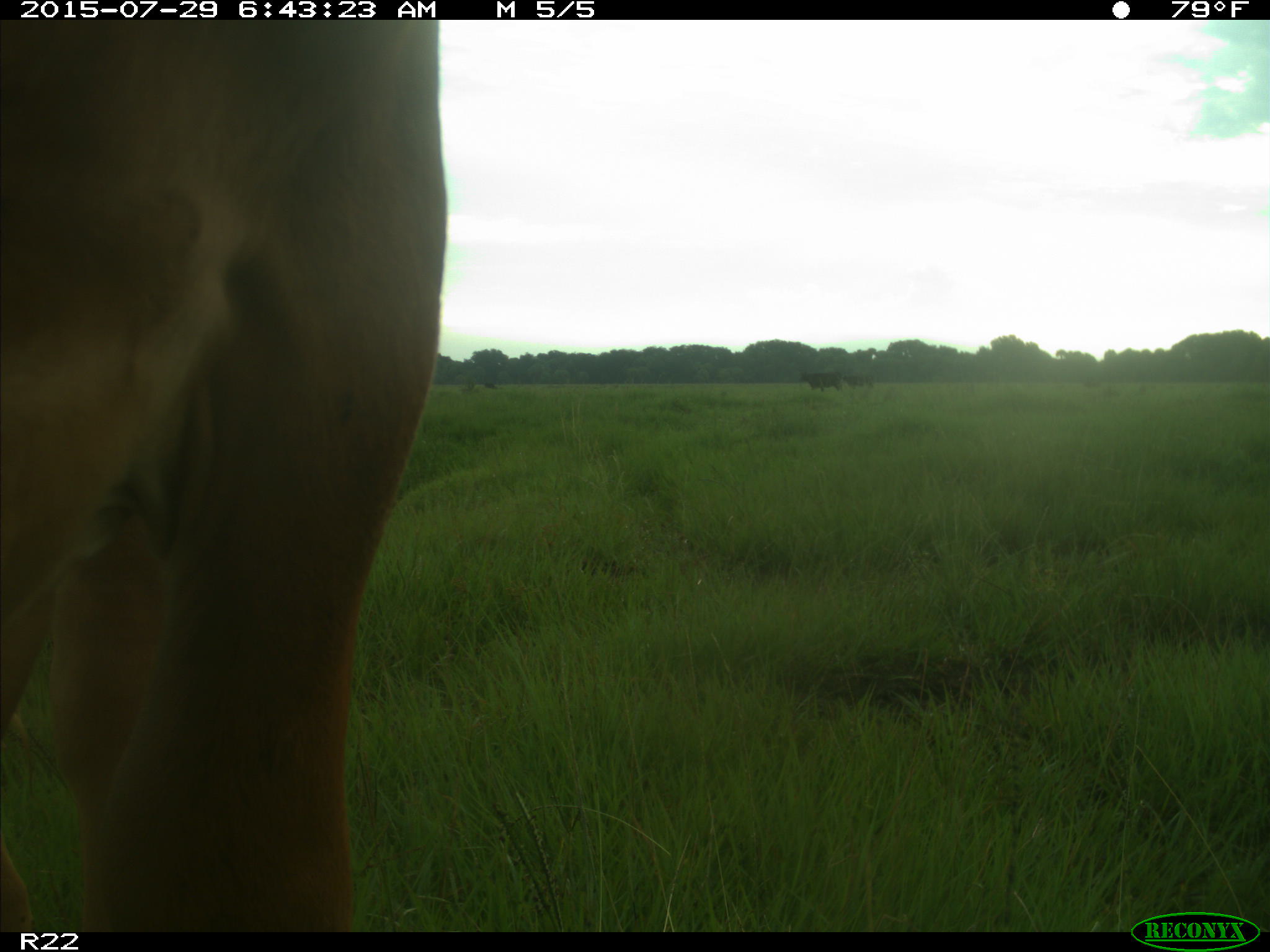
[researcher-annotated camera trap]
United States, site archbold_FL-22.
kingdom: Animalia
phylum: Chordata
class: Mammalia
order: Artiodactyla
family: Bovidae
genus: Bos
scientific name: Bos taurus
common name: domestic cow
Bos taurus (domestic cow).